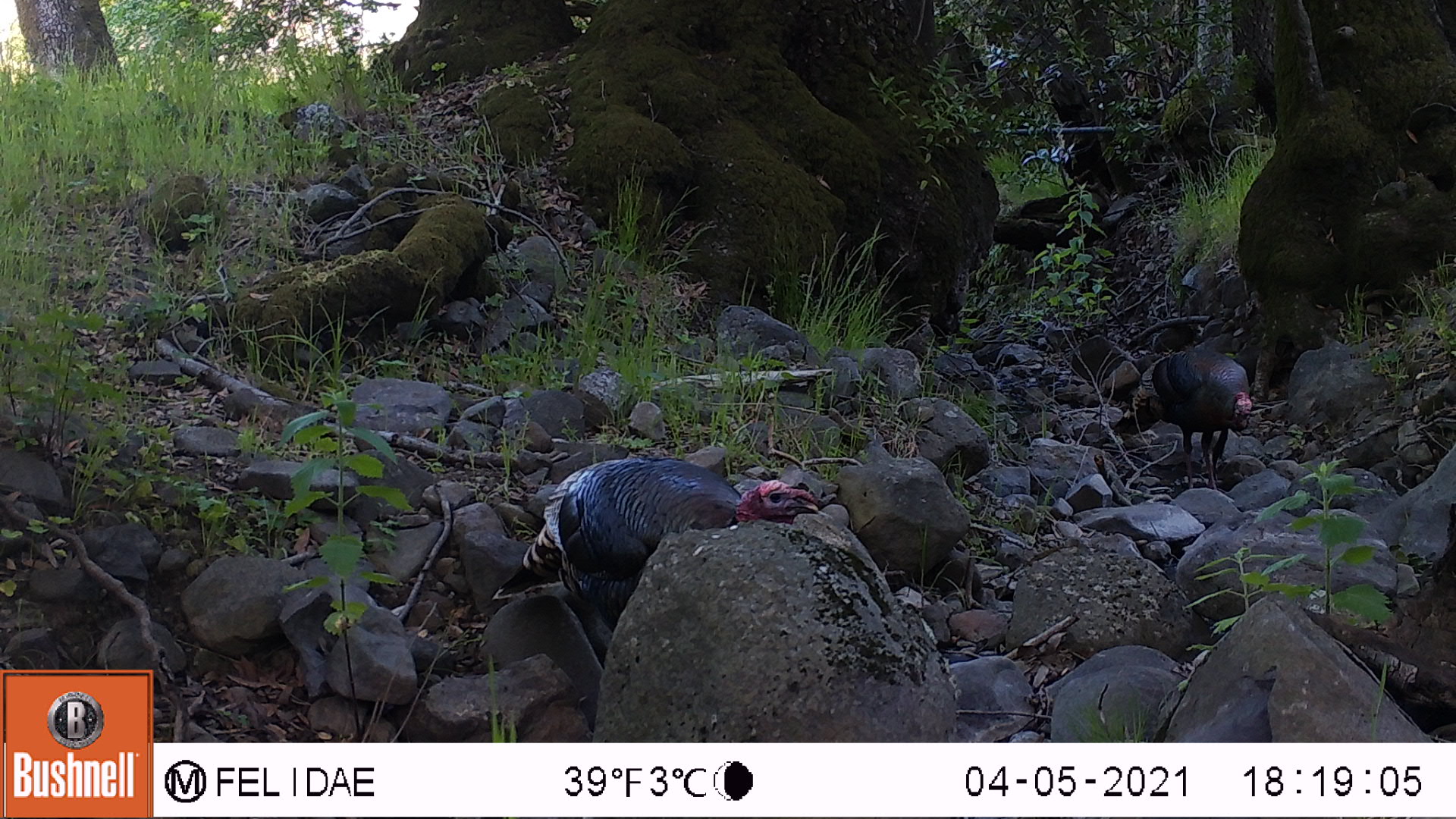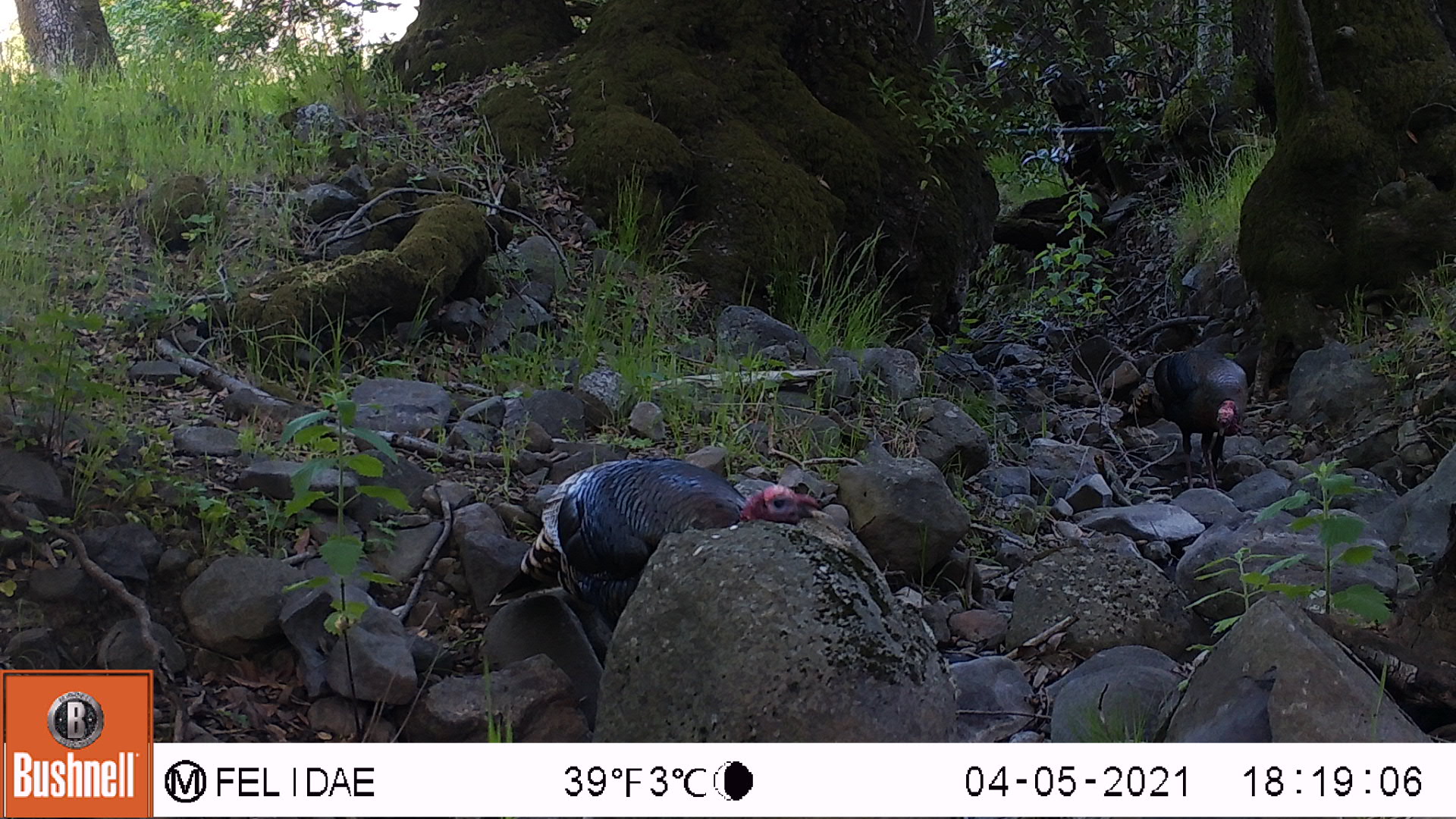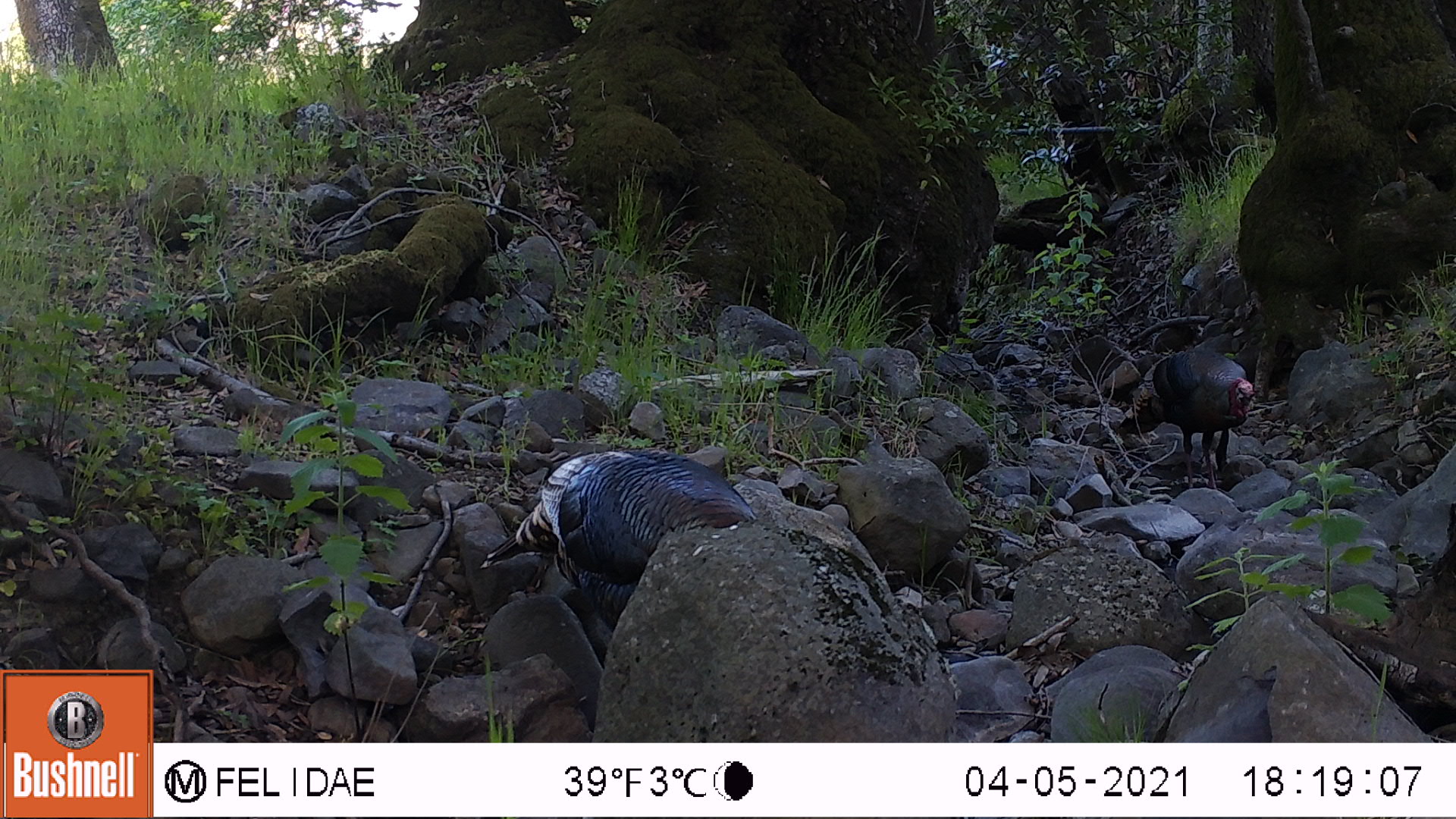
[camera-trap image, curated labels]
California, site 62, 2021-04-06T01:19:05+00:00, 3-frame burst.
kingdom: Animalia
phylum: Chordata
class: Aves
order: Galliformes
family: Phasianidae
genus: Meleagris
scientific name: Meleagris gallopavo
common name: turkey